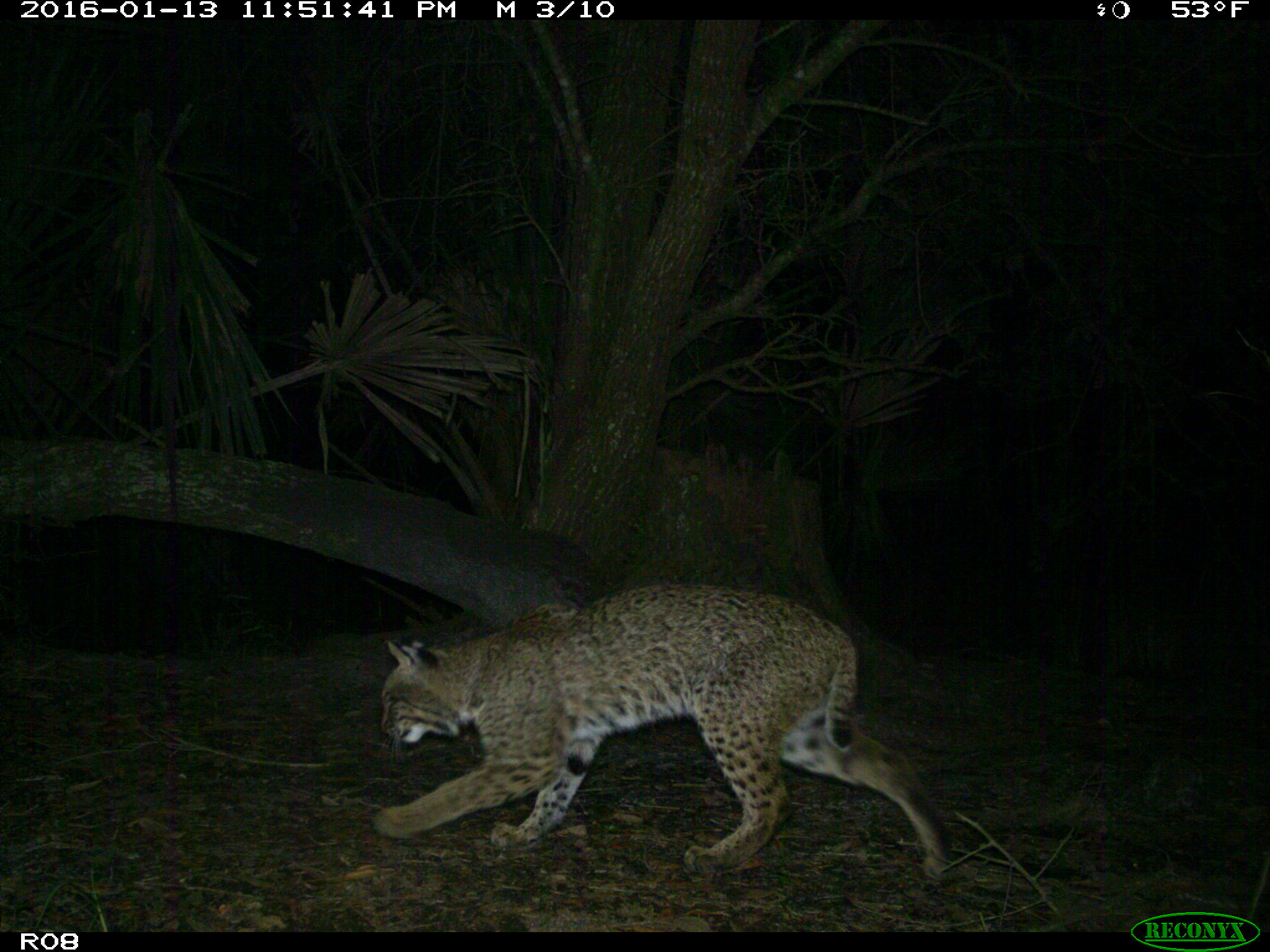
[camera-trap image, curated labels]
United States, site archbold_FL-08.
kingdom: Animalia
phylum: Chordata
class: Mammalia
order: Carnivora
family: Felidae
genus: Lynx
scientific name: Lynx rufus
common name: bobcat